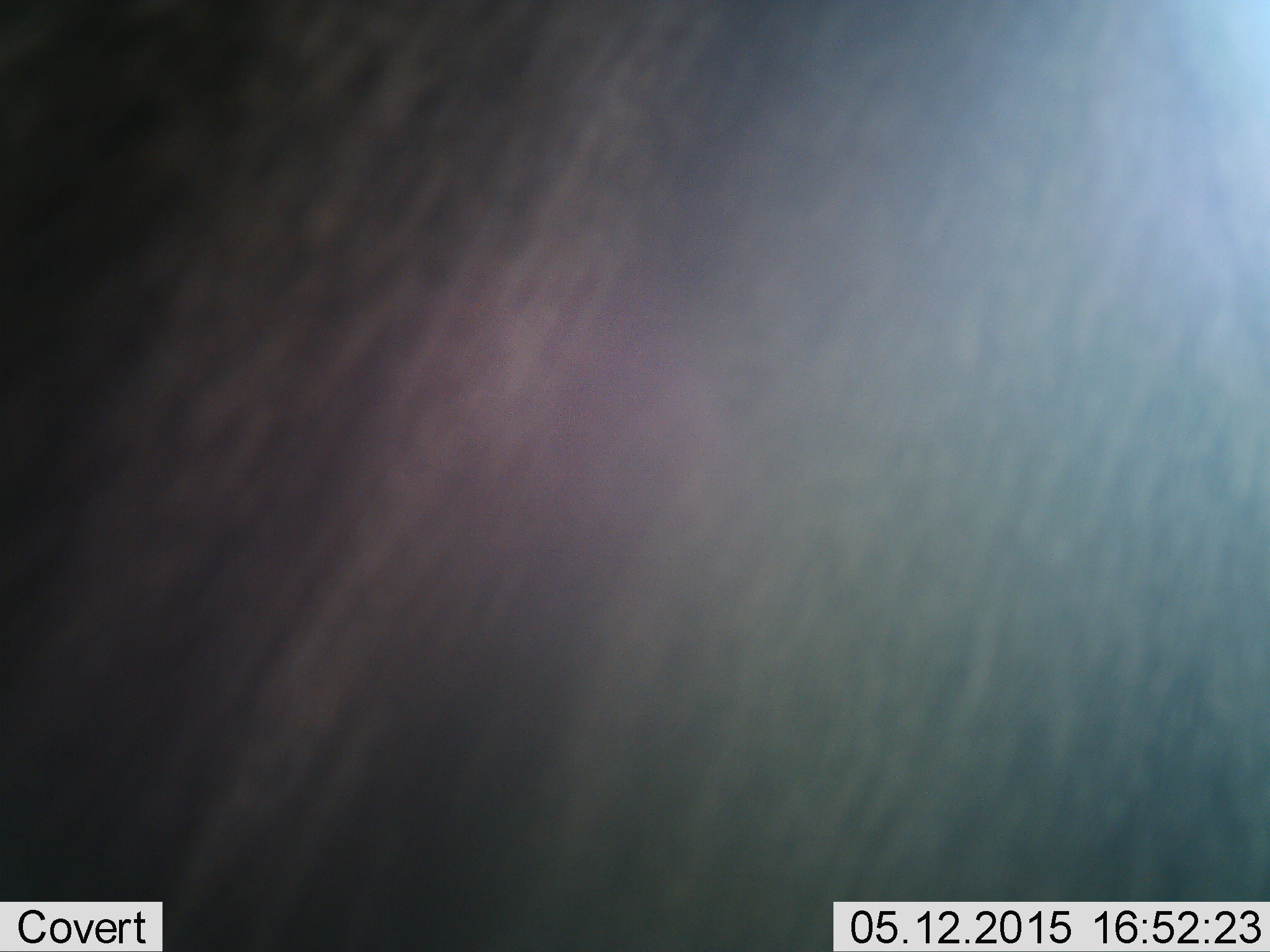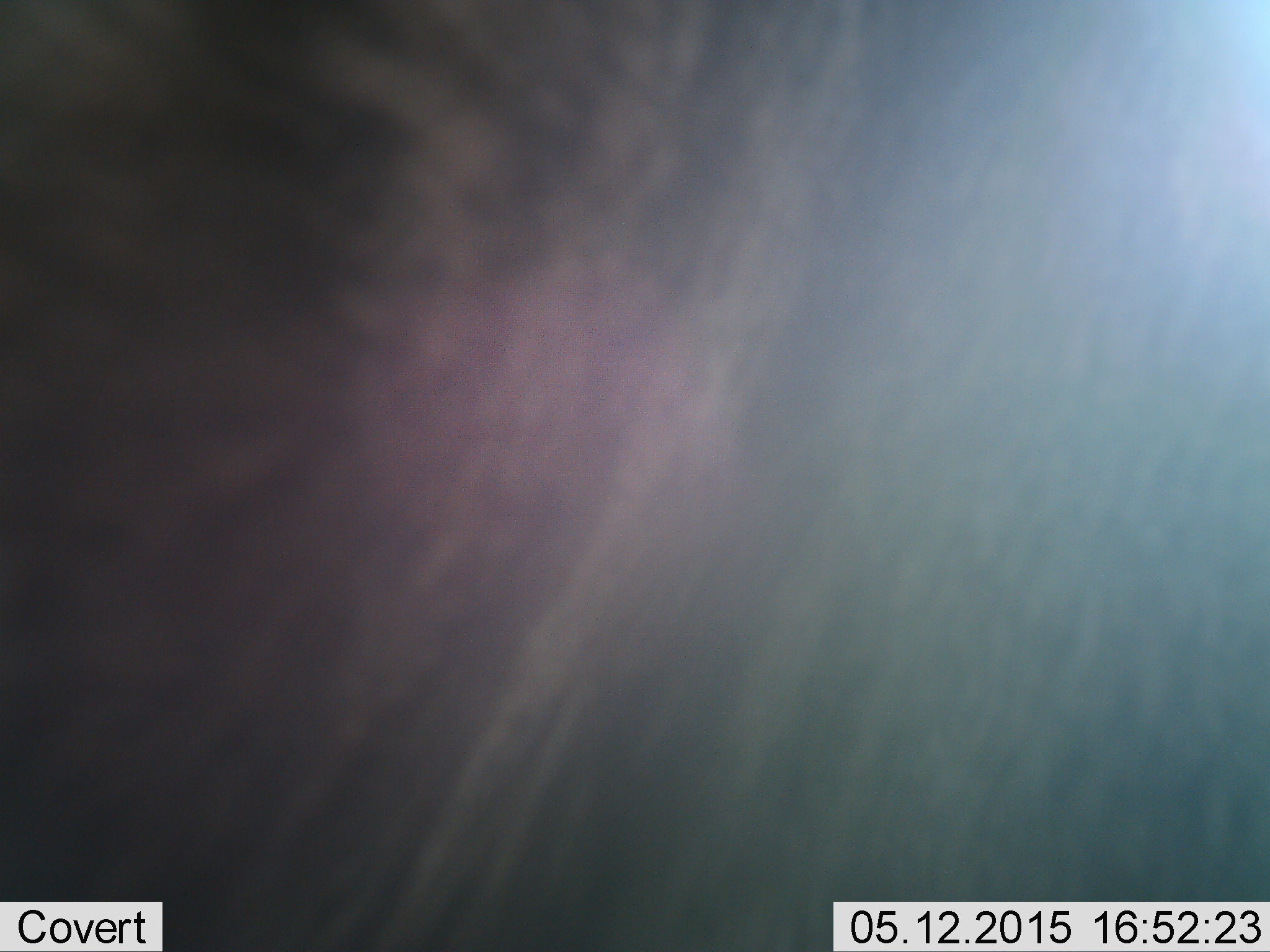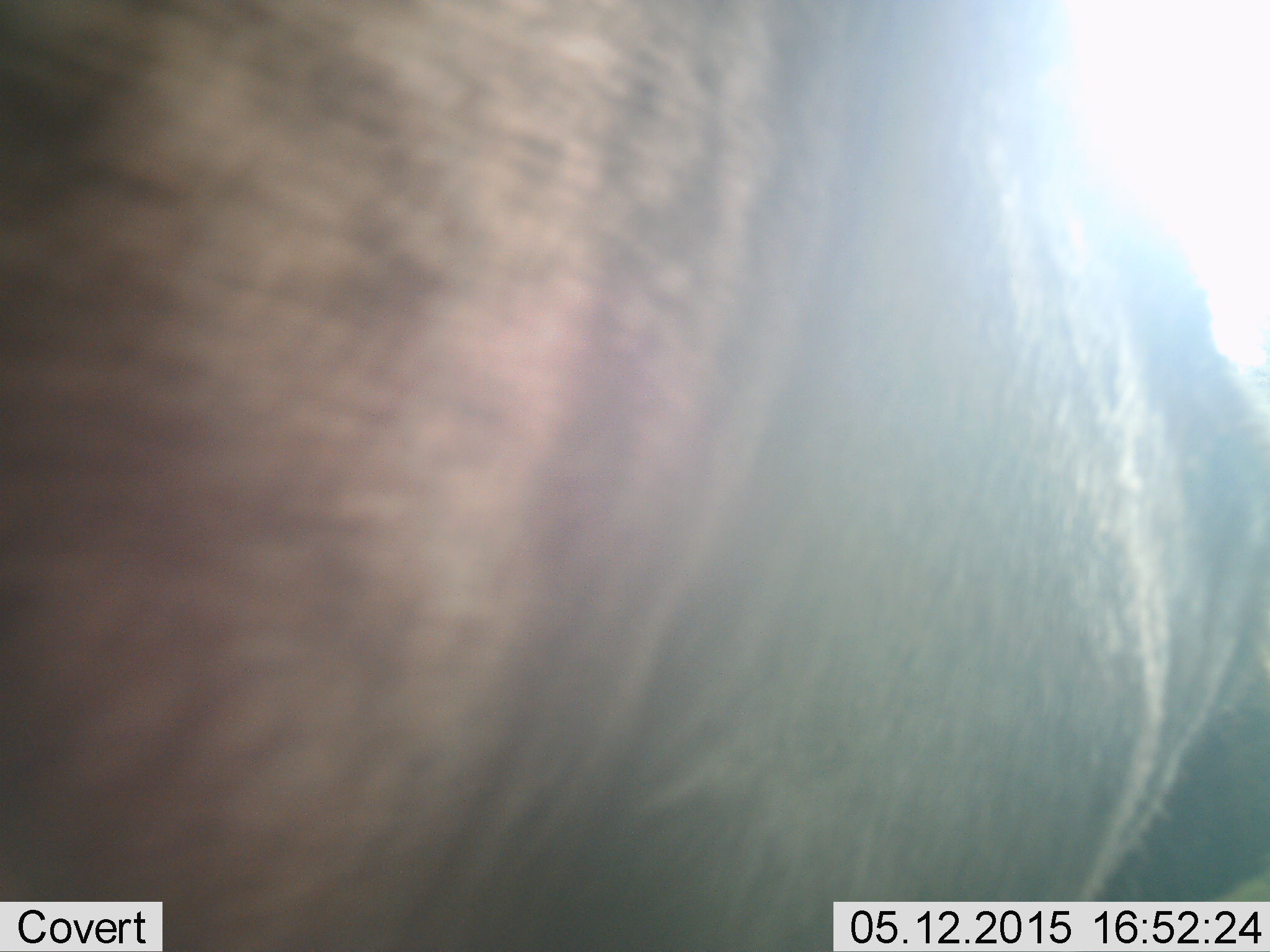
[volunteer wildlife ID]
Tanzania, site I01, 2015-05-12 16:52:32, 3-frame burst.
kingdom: Animalia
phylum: Chordata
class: Mammalia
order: Artiodactyla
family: Bovidae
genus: Connochaetes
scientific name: Connochaetes taurinus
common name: blue wildebeest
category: wildebeest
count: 1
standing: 60%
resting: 0%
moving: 40%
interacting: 0%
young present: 0%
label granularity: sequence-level